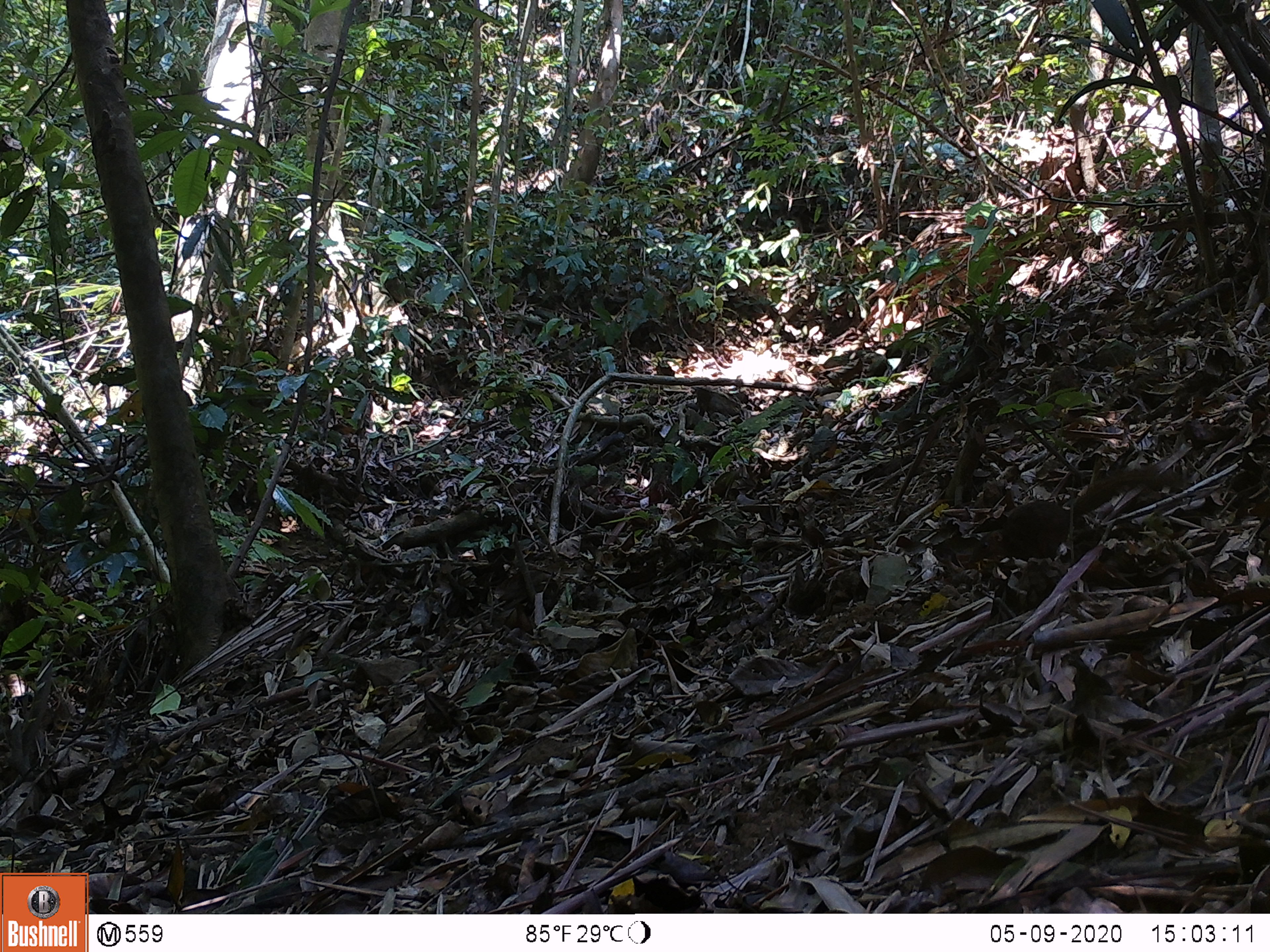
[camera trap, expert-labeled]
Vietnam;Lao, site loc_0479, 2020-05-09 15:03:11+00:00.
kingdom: Animalia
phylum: Chordata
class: Mammalia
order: Scandentia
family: Tupaiidae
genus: Tupaia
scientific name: Tupaia belangeri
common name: northern treeshrew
Northern treeshrew (Tupaia belangeri). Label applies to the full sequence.